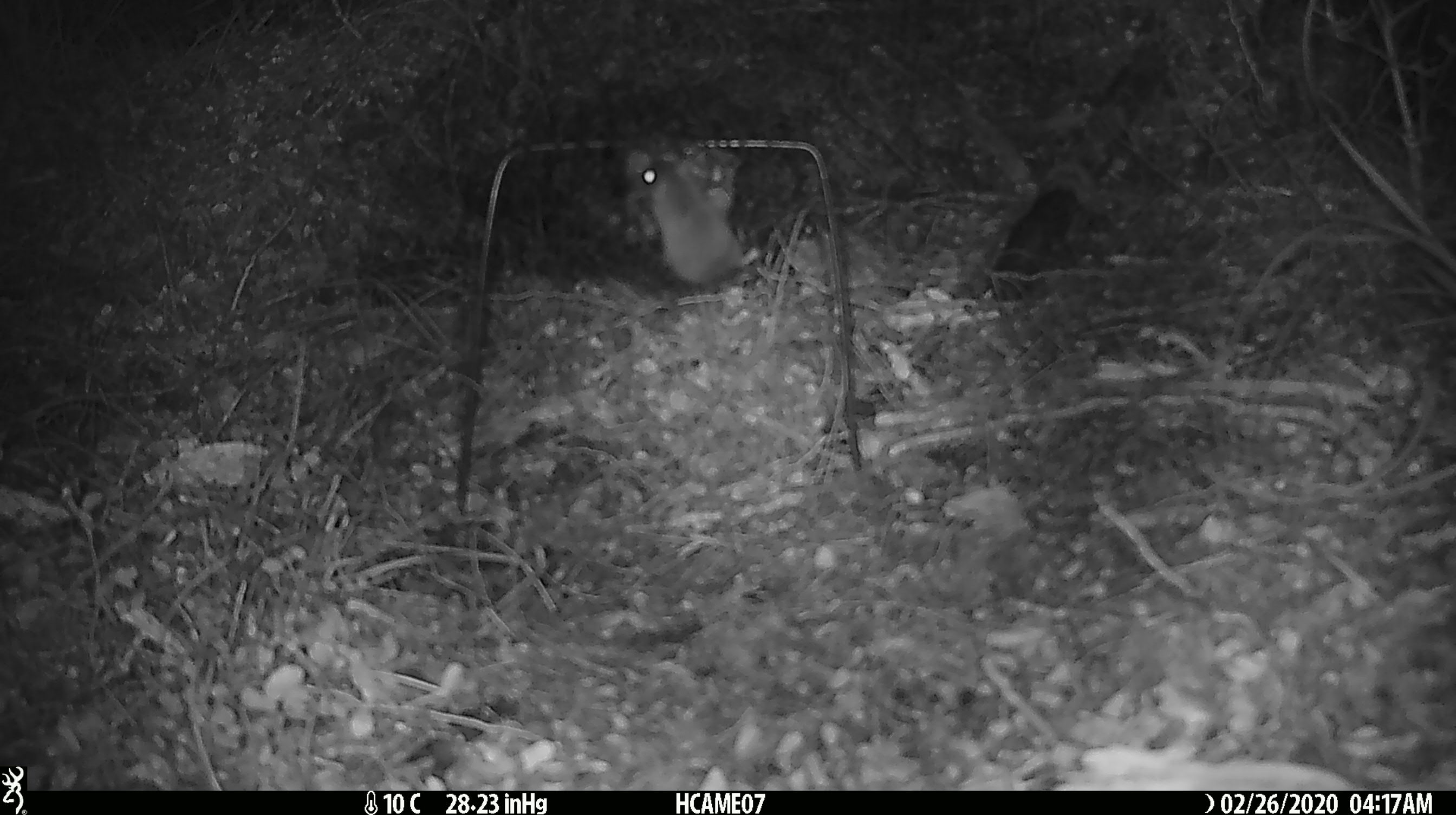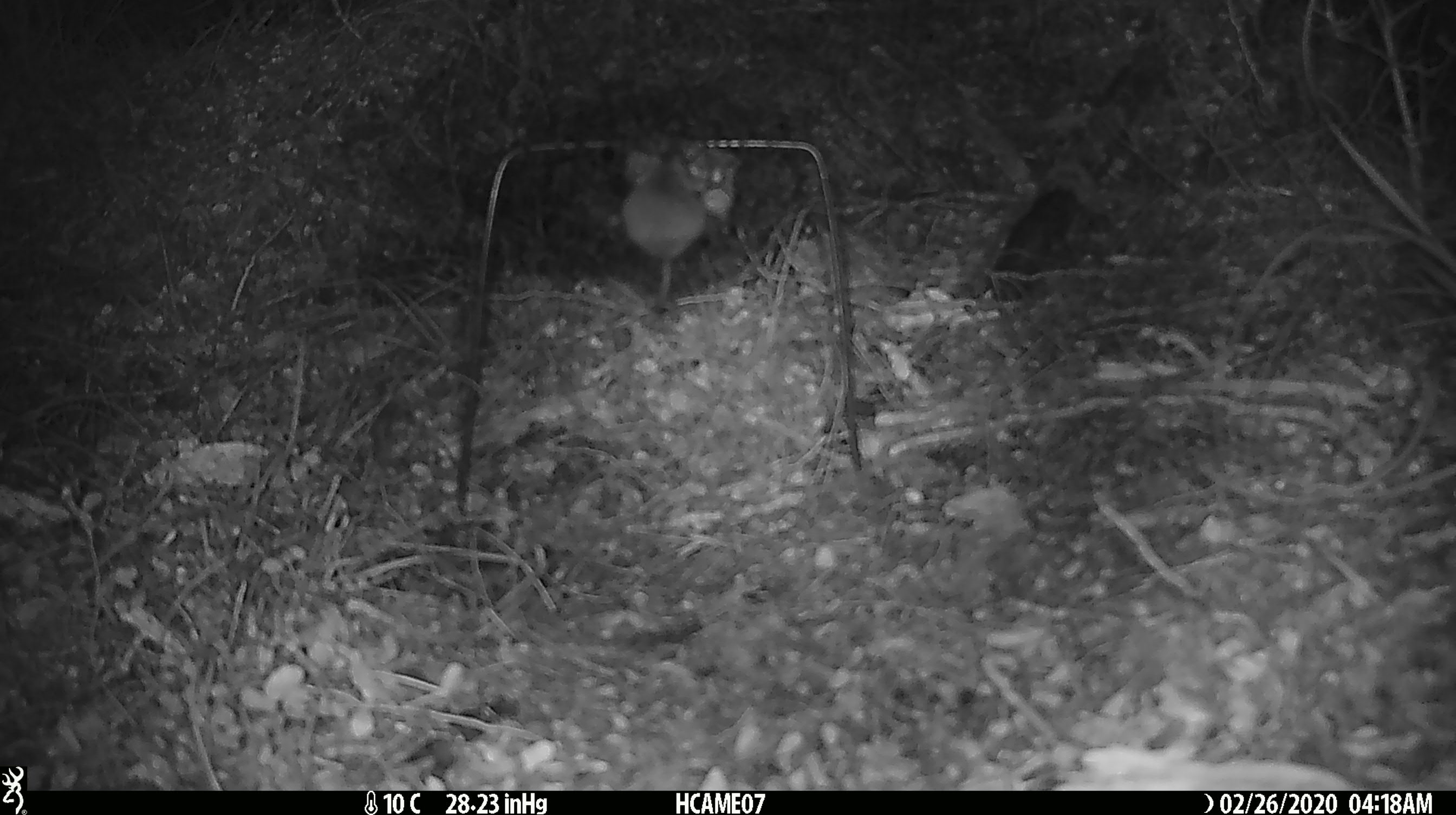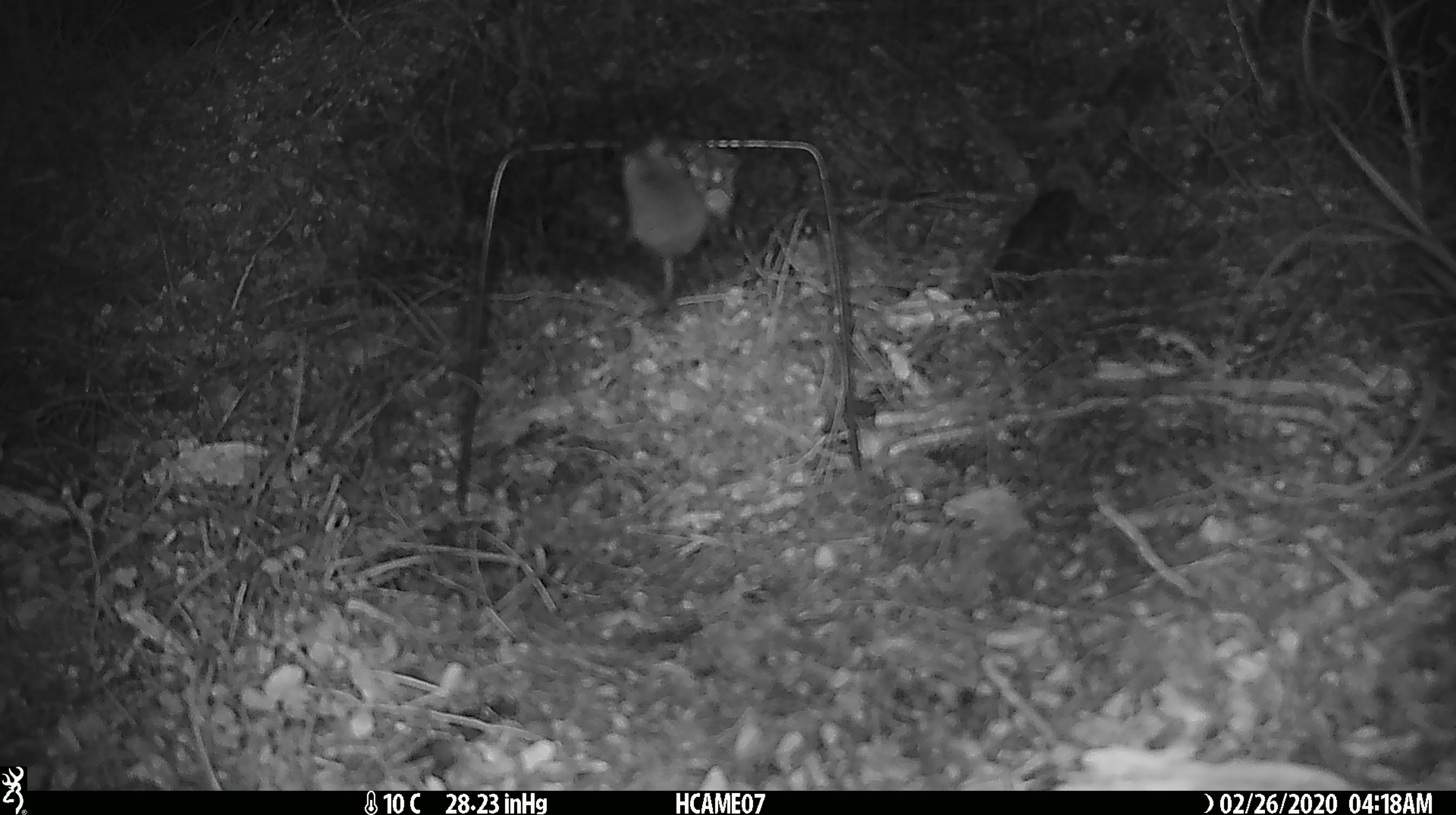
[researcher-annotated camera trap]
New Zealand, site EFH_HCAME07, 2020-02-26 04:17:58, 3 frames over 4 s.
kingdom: Animalia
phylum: Chordata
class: Mammalia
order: Rodentia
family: Muridae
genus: Mus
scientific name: Mus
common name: mouse